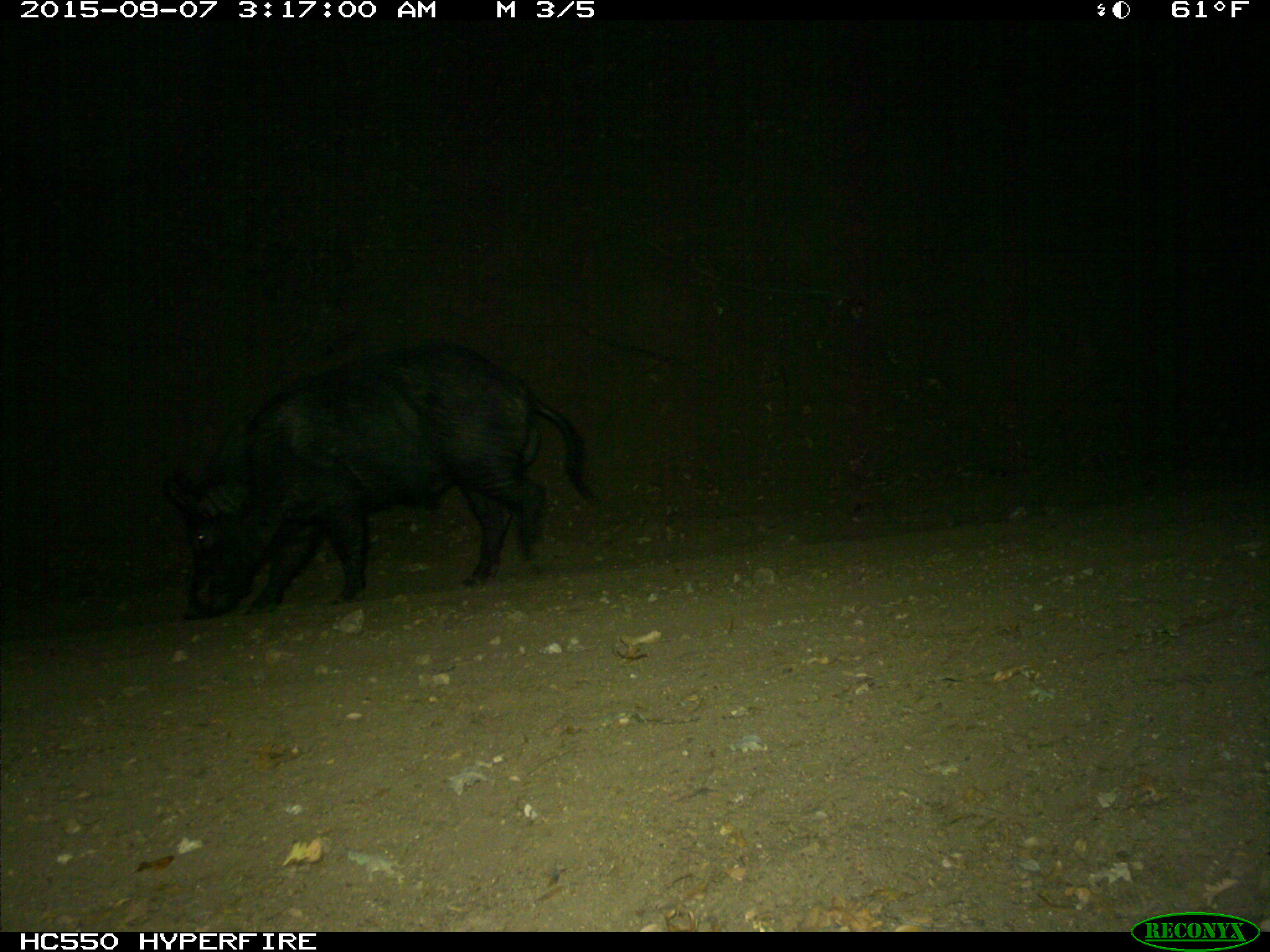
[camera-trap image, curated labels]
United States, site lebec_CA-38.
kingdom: Animalia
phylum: Chordata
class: Mammalia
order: Artiodactyla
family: Suidae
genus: Sus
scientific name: Sus scrofa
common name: wild boar